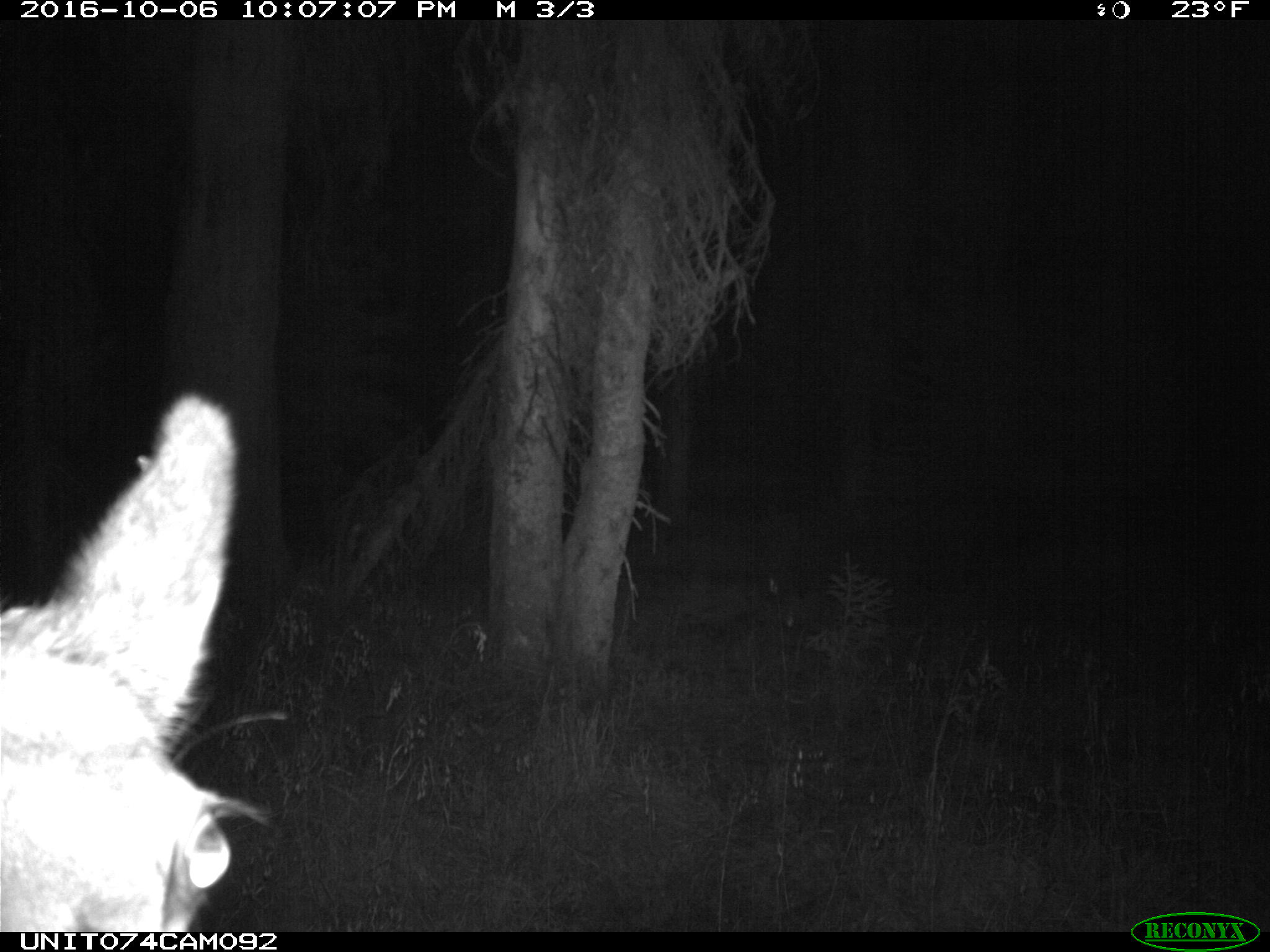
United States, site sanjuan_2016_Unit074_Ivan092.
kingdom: Animalia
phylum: Chordata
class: Mammalia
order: Artiodactyla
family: Cervidae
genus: Cervus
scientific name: Cervus elaphus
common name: red deer